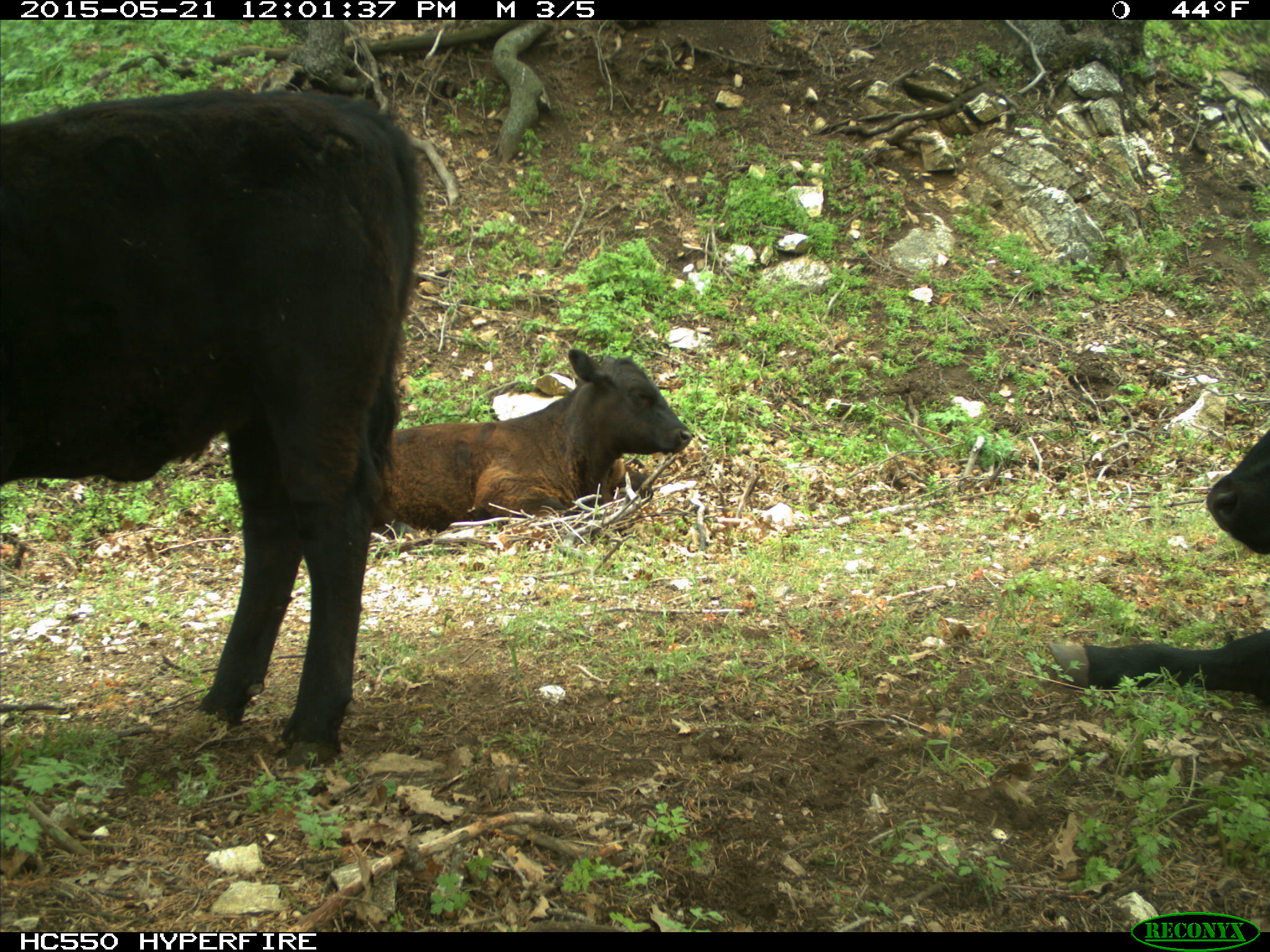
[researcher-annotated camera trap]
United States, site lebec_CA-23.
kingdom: Animalia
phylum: Chordata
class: Mammalia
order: Artiodactyla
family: Bovidae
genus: Bos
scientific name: Bos taurus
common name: domestic cow